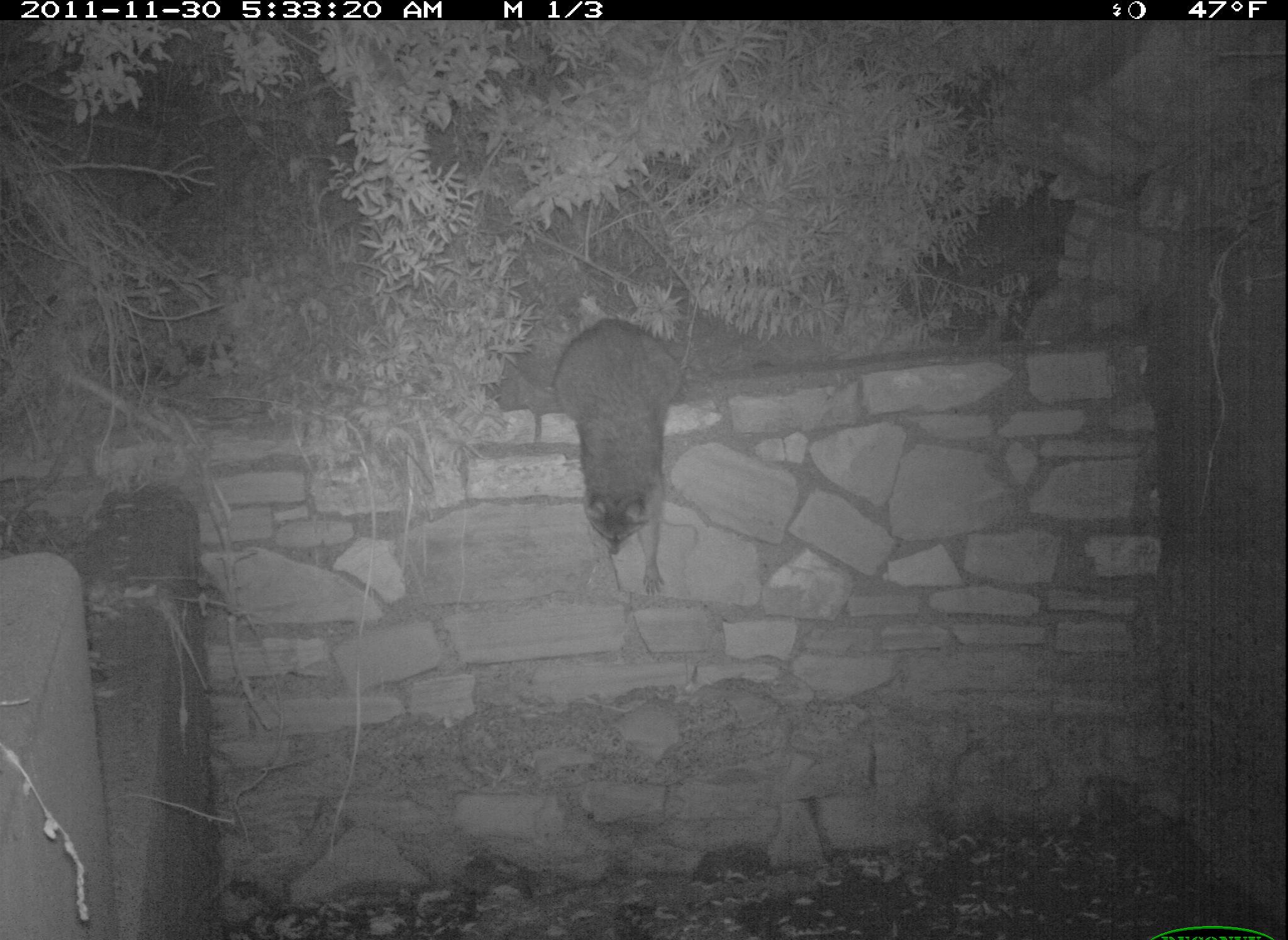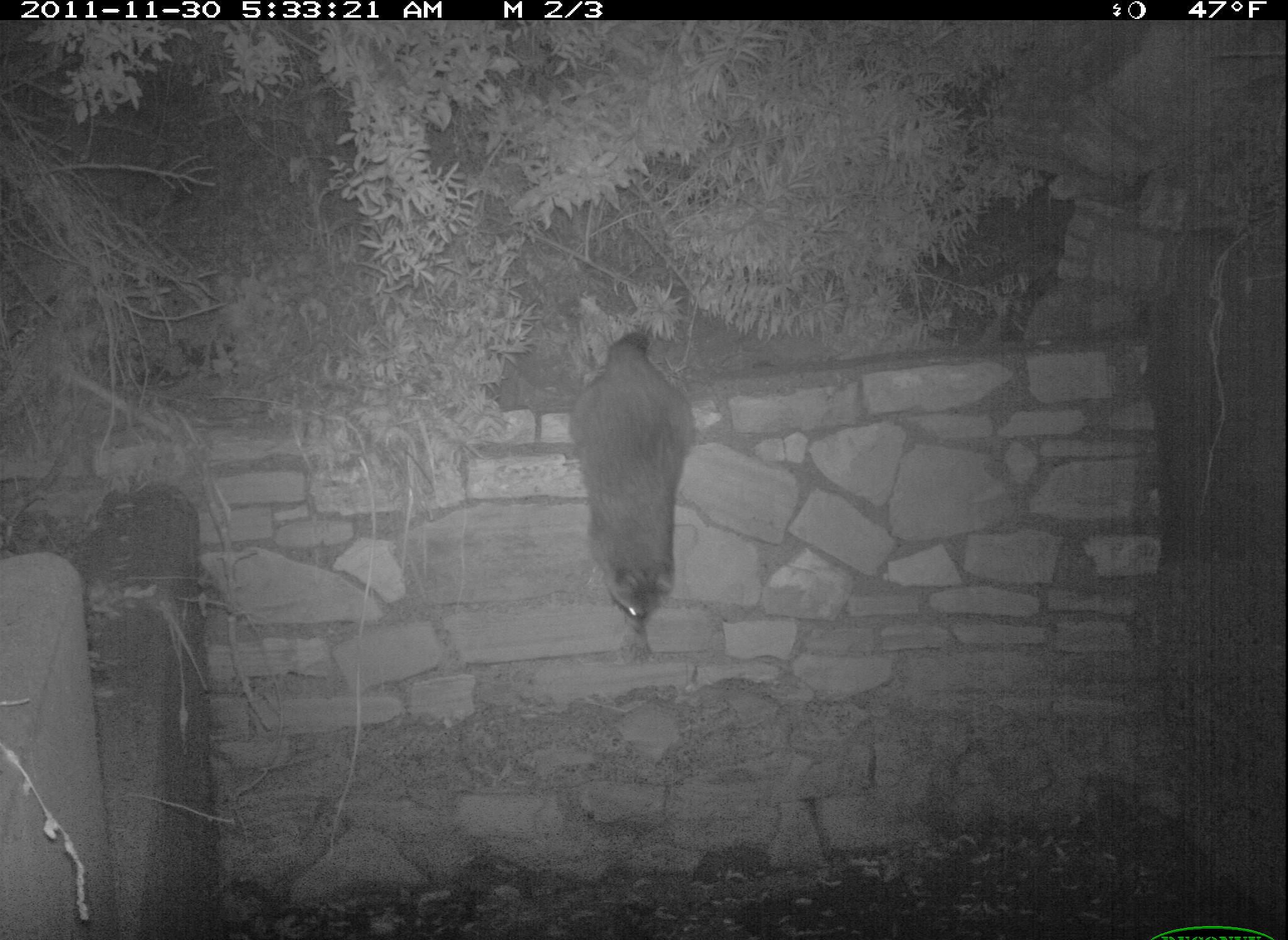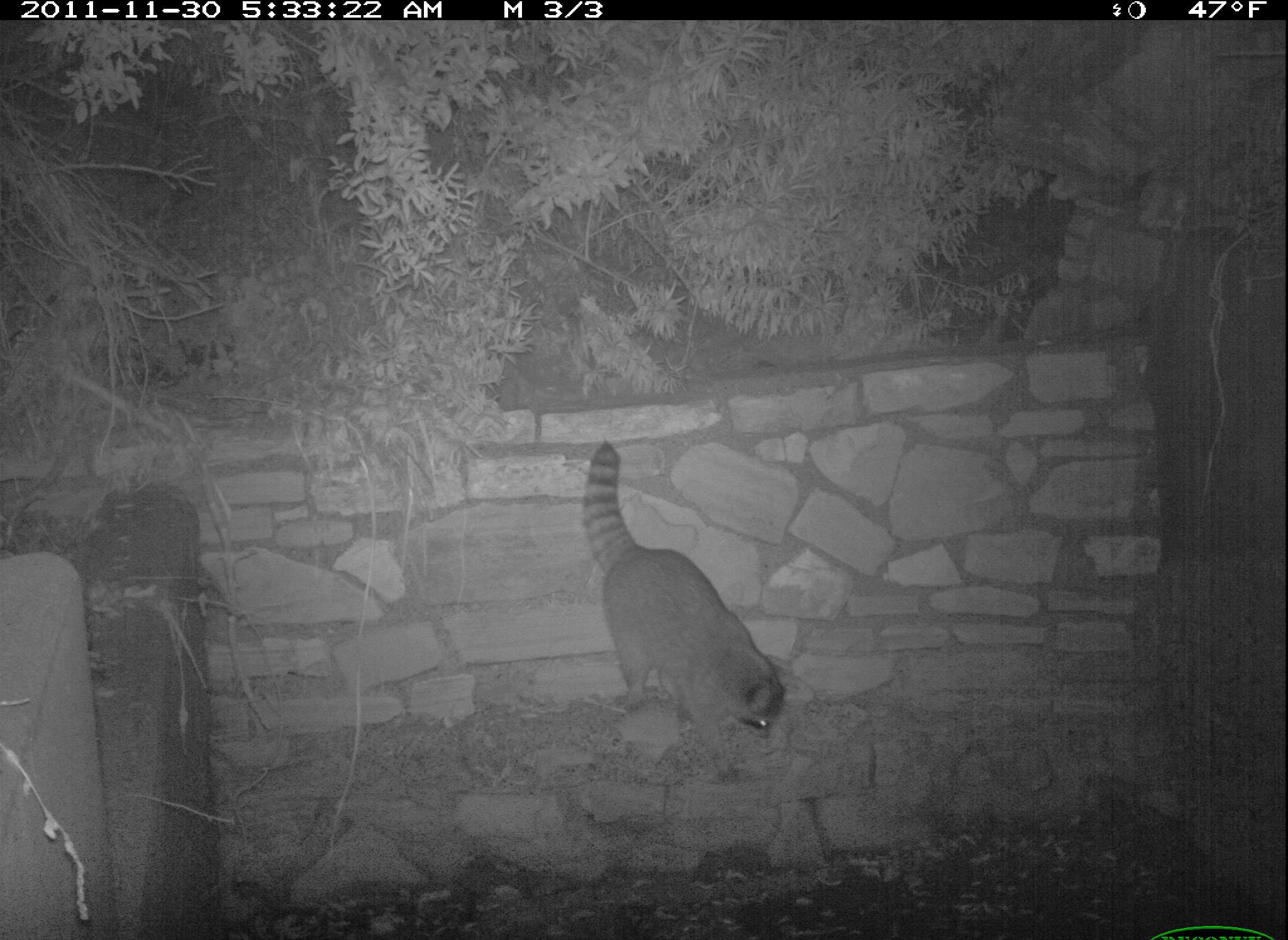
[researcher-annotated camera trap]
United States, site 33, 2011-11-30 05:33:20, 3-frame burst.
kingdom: Animalia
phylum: Chordata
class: Mammalia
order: Carnivora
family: Procyonidae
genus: Procyon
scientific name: Procyon lotor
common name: raccoon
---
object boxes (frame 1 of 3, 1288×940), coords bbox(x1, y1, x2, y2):
raccoon: bbox(535, 308, 691, 604)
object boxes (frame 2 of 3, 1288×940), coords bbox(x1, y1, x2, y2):
raccoon: bbox(533, 346, 723, 646)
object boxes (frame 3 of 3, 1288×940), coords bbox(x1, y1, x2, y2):
raccoon: bbox(562, 417, 816, 760)